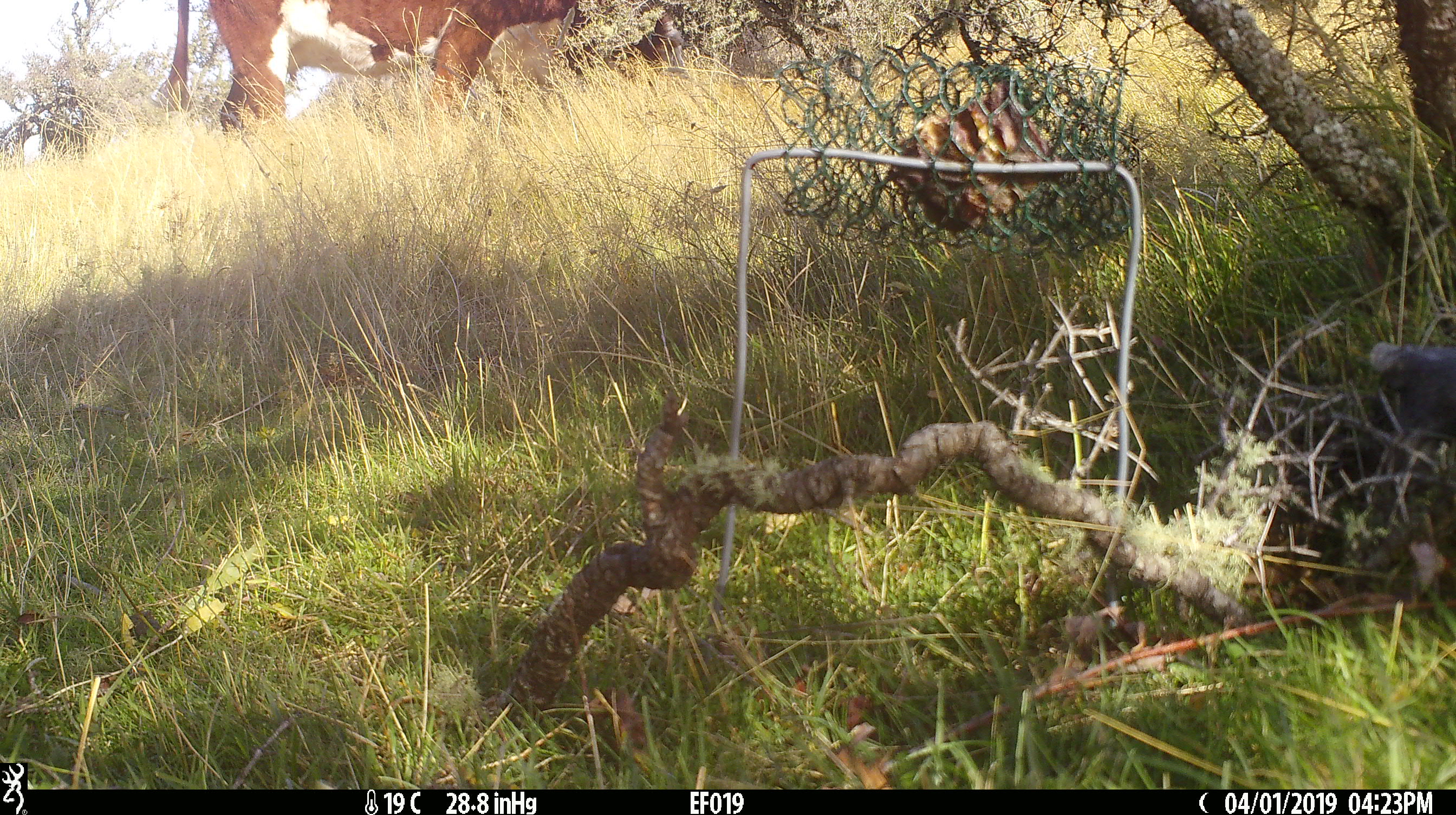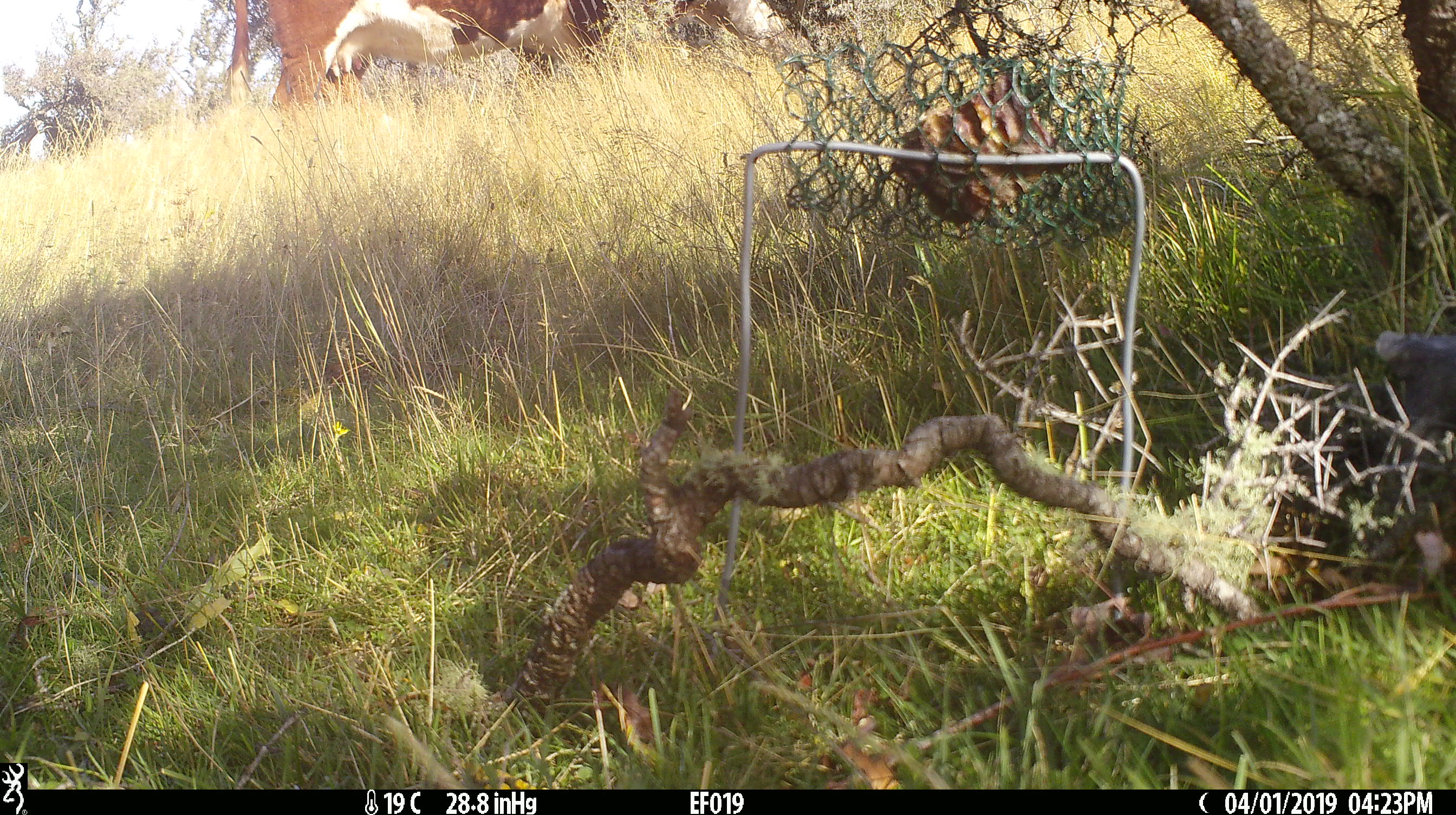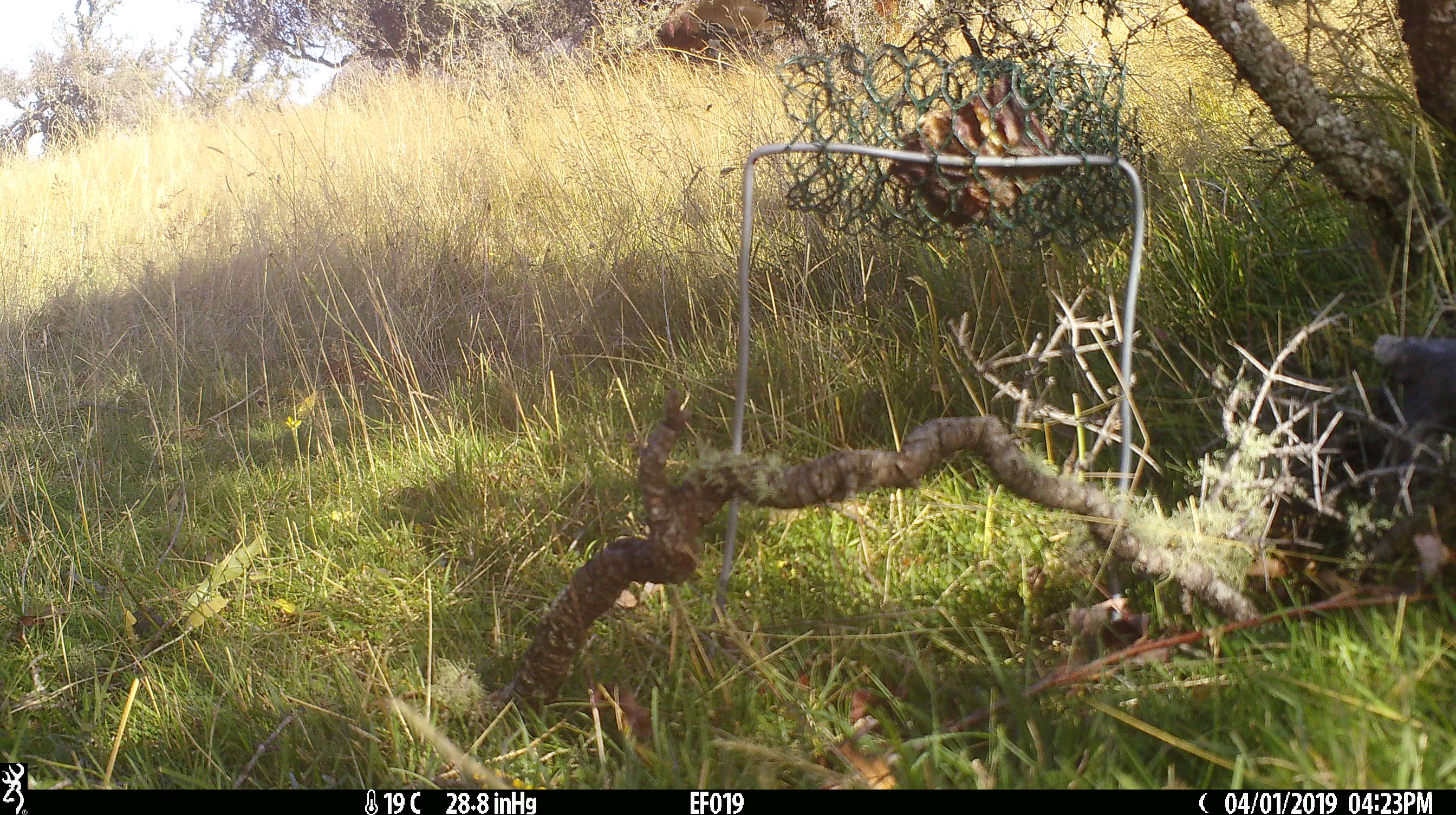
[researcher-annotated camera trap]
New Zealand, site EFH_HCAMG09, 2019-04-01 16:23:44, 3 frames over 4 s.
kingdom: Animalia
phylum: Chordata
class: Mammalia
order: Artiodactyla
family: Bovidae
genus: Bos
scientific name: Bos taurus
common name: domestic cow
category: cow